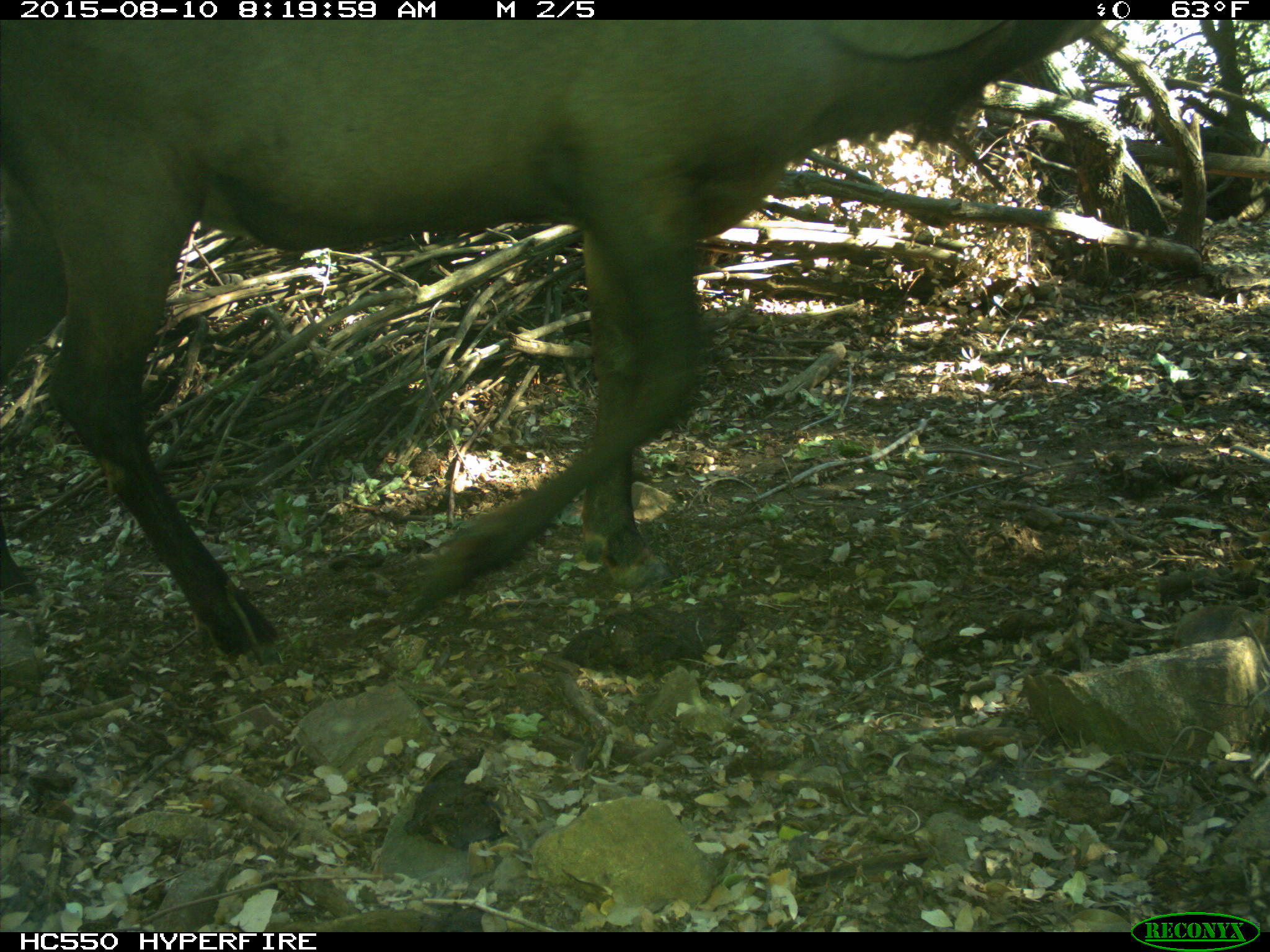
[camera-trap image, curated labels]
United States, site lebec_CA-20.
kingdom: Animalia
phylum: Chordata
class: Mammalia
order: Artiodactyla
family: Cervidae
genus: Cervus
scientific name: Cervus canadensis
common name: elk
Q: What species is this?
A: Cervus canadensis (elk).